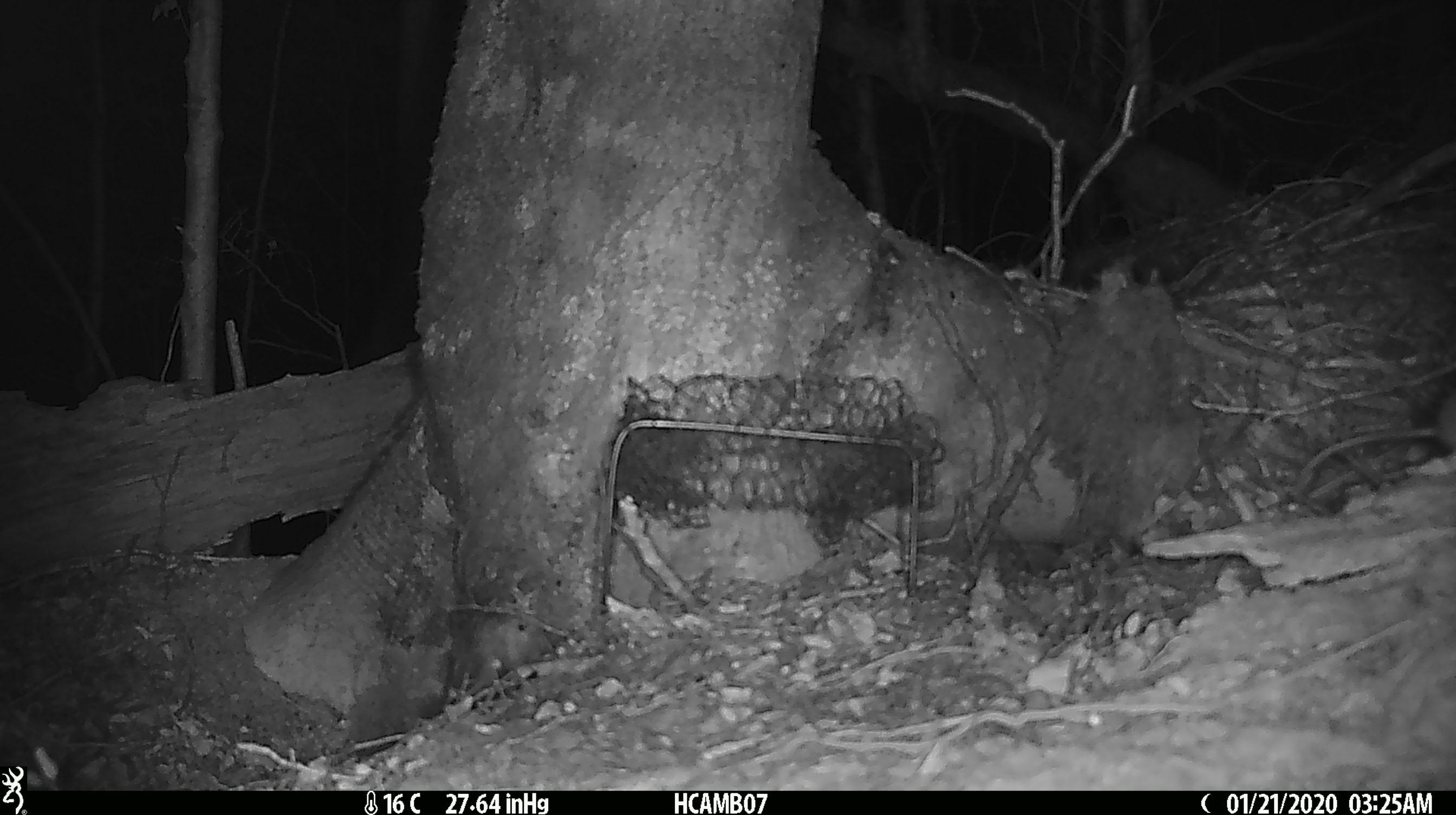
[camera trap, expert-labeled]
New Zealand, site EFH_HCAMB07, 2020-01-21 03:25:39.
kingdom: Animalia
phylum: Chordata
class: Mammalia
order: Rodentia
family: Muridae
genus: Mus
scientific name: Mus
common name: mouse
Mouse (Mus).